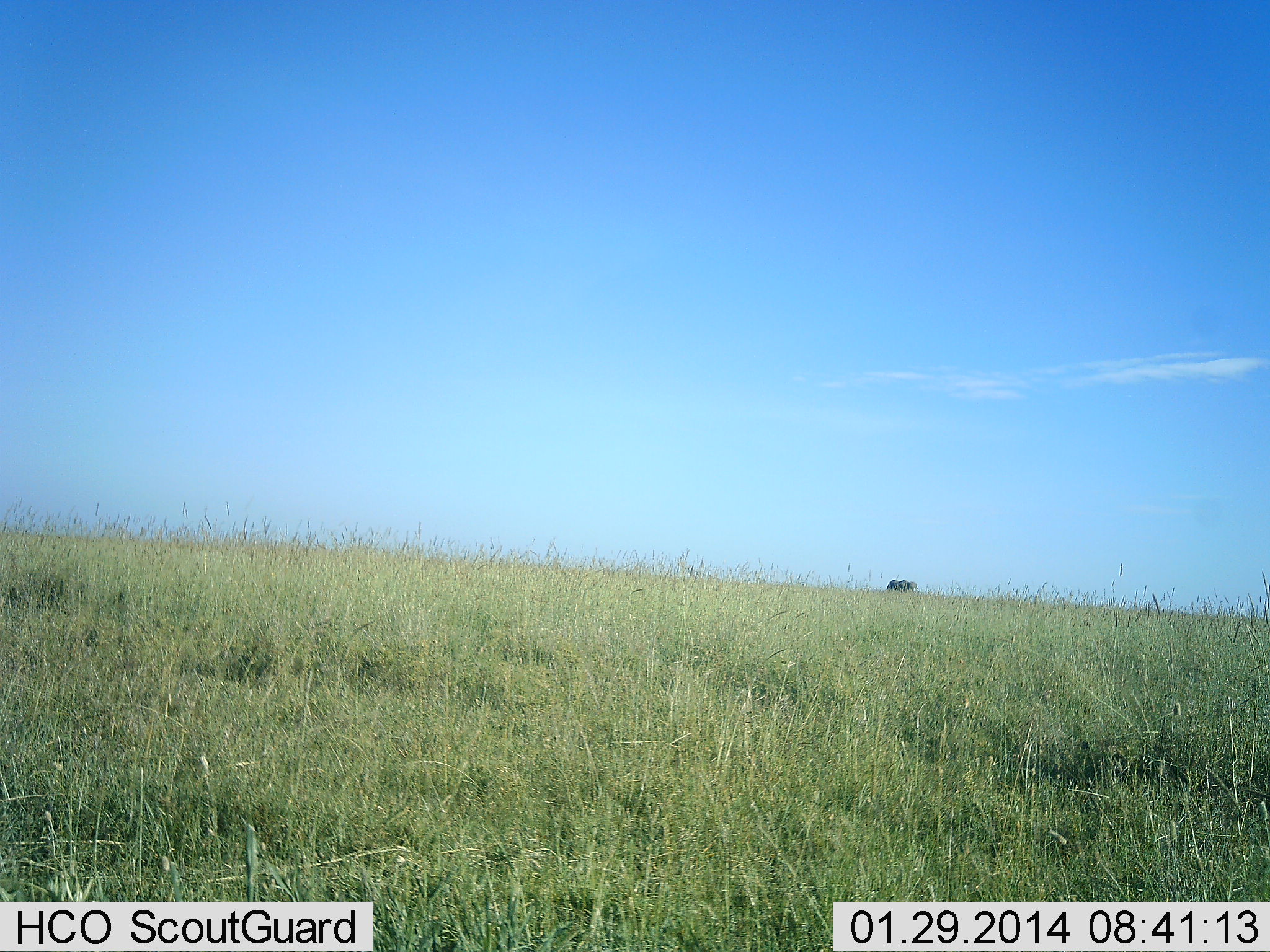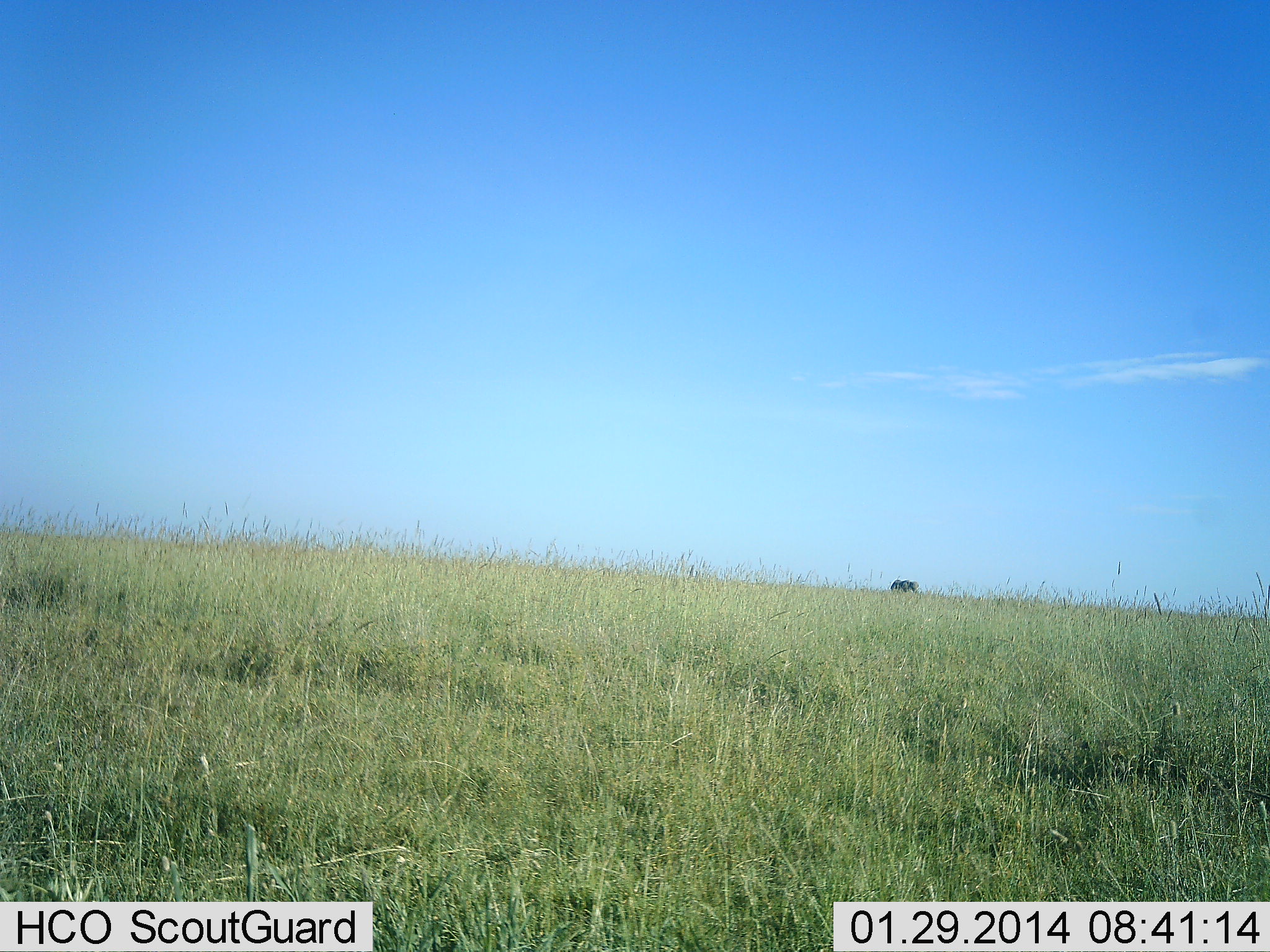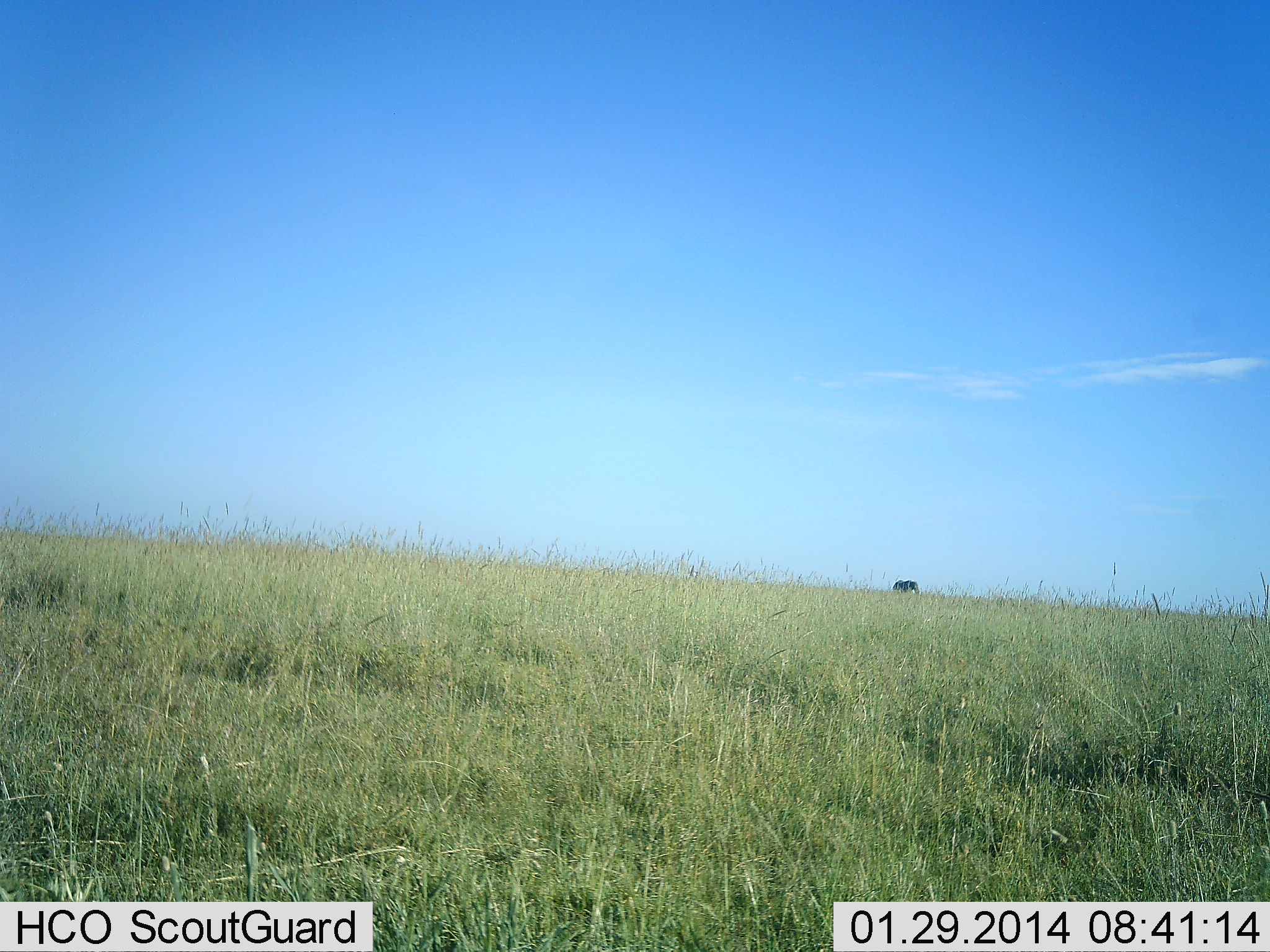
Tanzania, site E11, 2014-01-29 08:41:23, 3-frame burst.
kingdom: Animalia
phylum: Chordata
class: Mammalia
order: Artiodactyla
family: Bovidae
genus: Connochaetes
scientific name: Connochaetes taurinus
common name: blue wildebeest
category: wildebeest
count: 1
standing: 0%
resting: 0%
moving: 50%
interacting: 0%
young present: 0%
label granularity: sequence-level